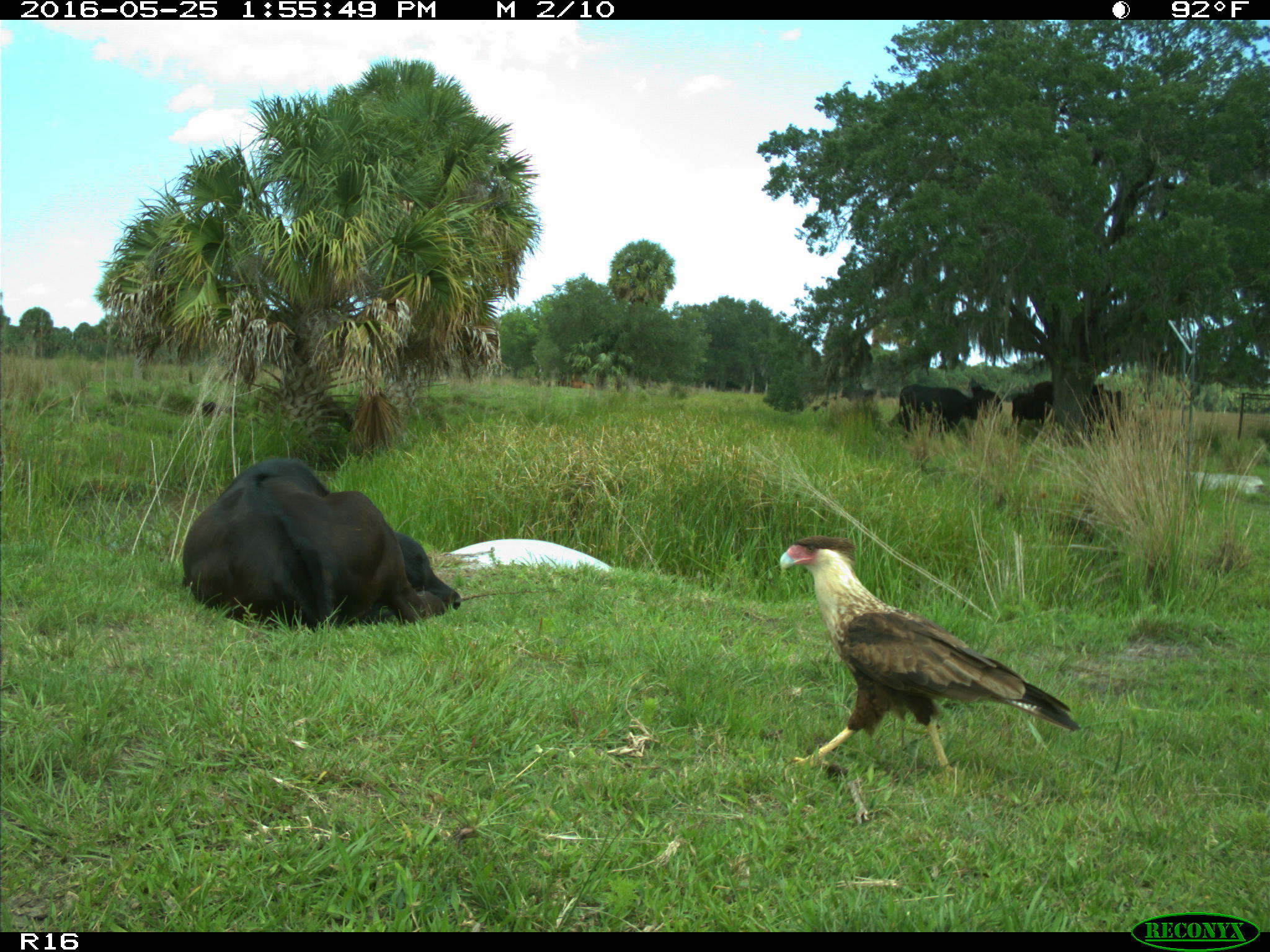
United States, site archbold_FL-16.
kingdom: Animalia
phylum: Chordata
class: Mammalia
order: Artiodactyla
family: Bovidae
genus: Bos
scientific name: Bos taurus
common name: domestic cow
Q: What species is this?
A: Bos taurus (domestic cow).